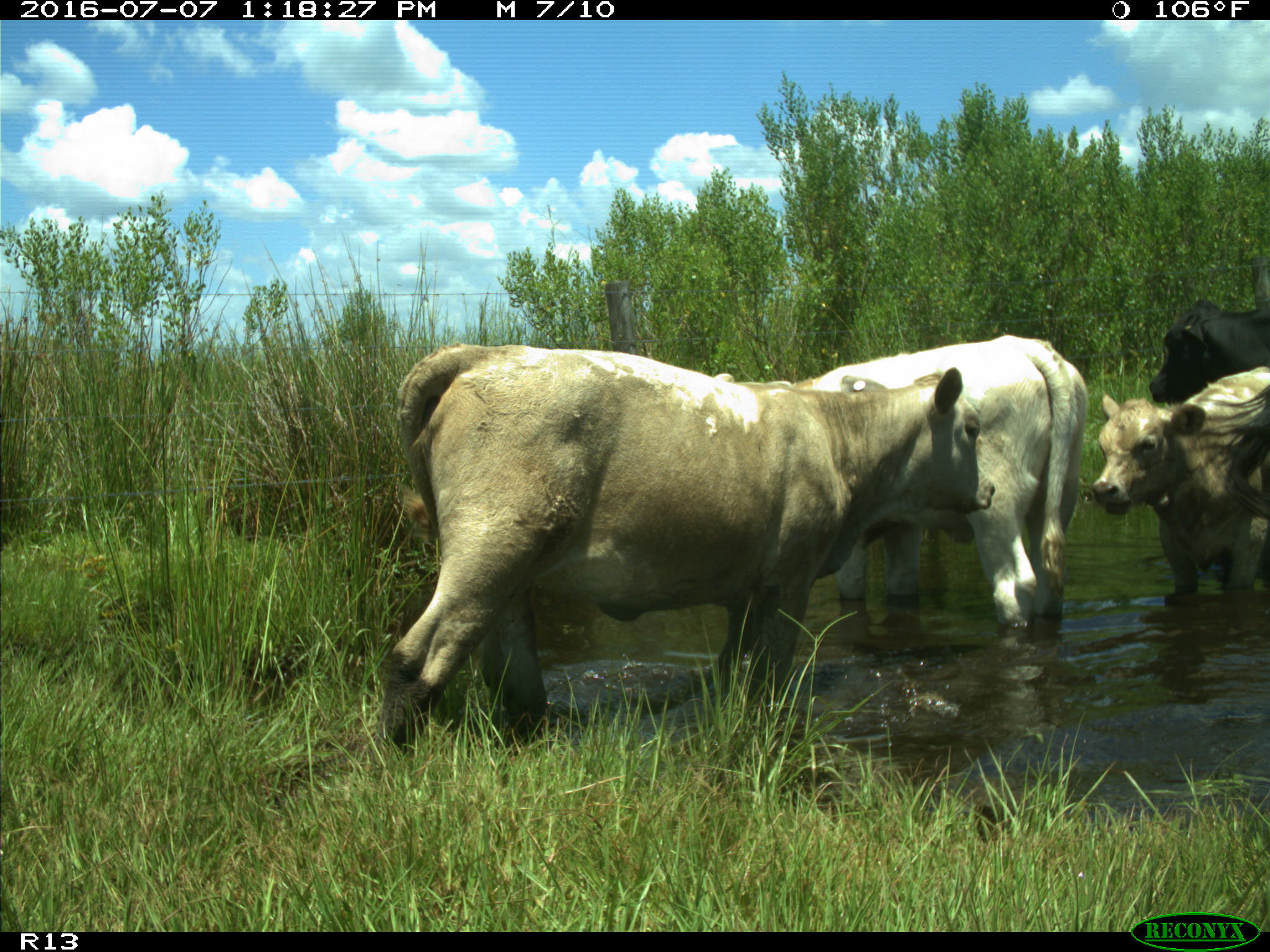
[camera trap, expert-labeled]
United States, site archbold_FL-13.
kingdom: Animalia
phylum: Chordata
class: Mammalia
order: Artiodactyla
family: Bovidae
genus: Bos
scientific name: Bos taurus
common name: domestic cow